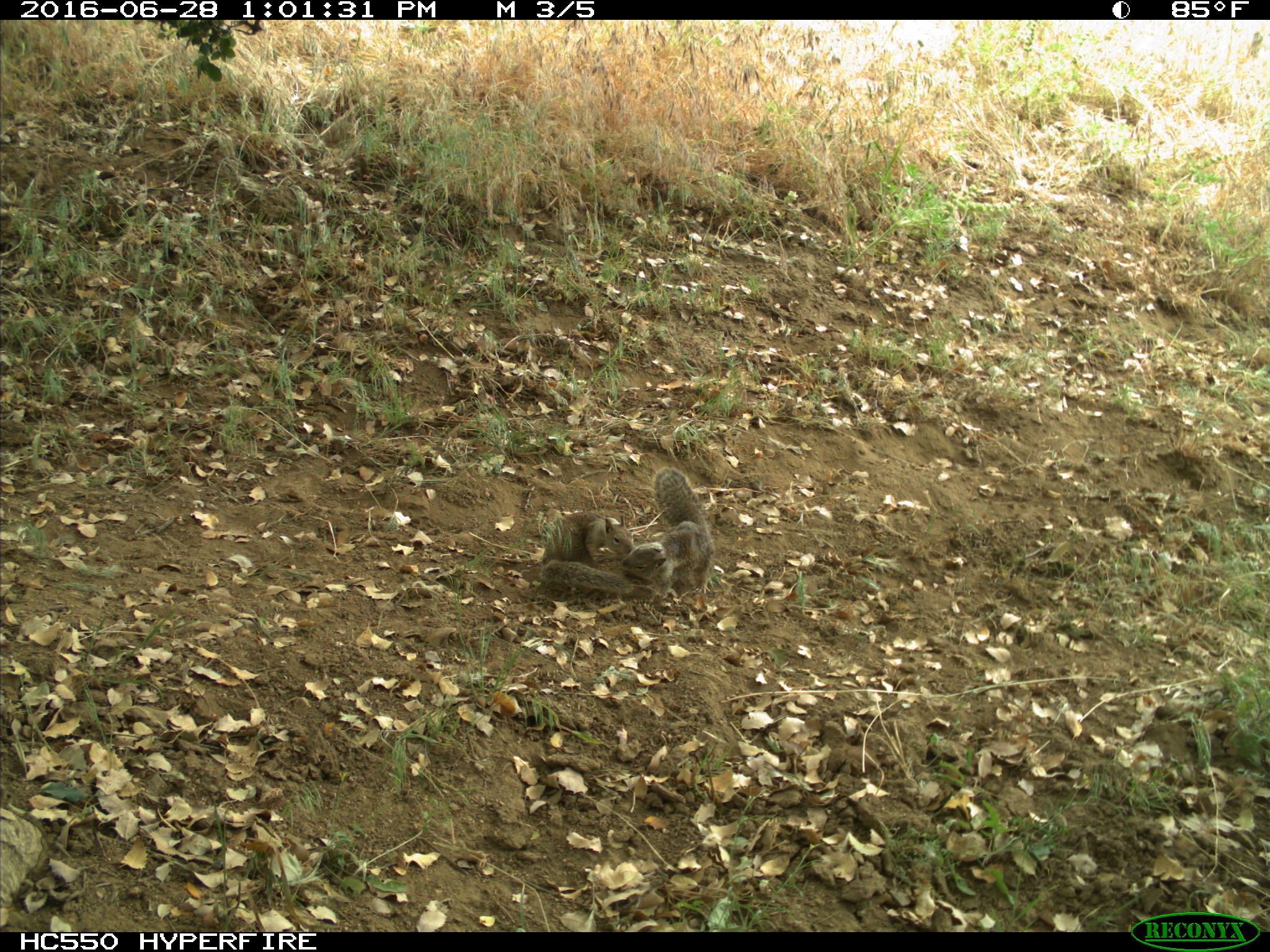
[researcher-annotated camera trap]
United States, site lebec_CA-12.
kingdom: Animalia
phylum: Chordata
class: Mammalia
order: Rodentia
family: Sciuridae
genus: Otospermophilus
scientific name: Otospermophilus beecheyi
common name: california ground squirrel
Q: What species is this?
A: Otospermophilus beecheyi (california ground squirrel).